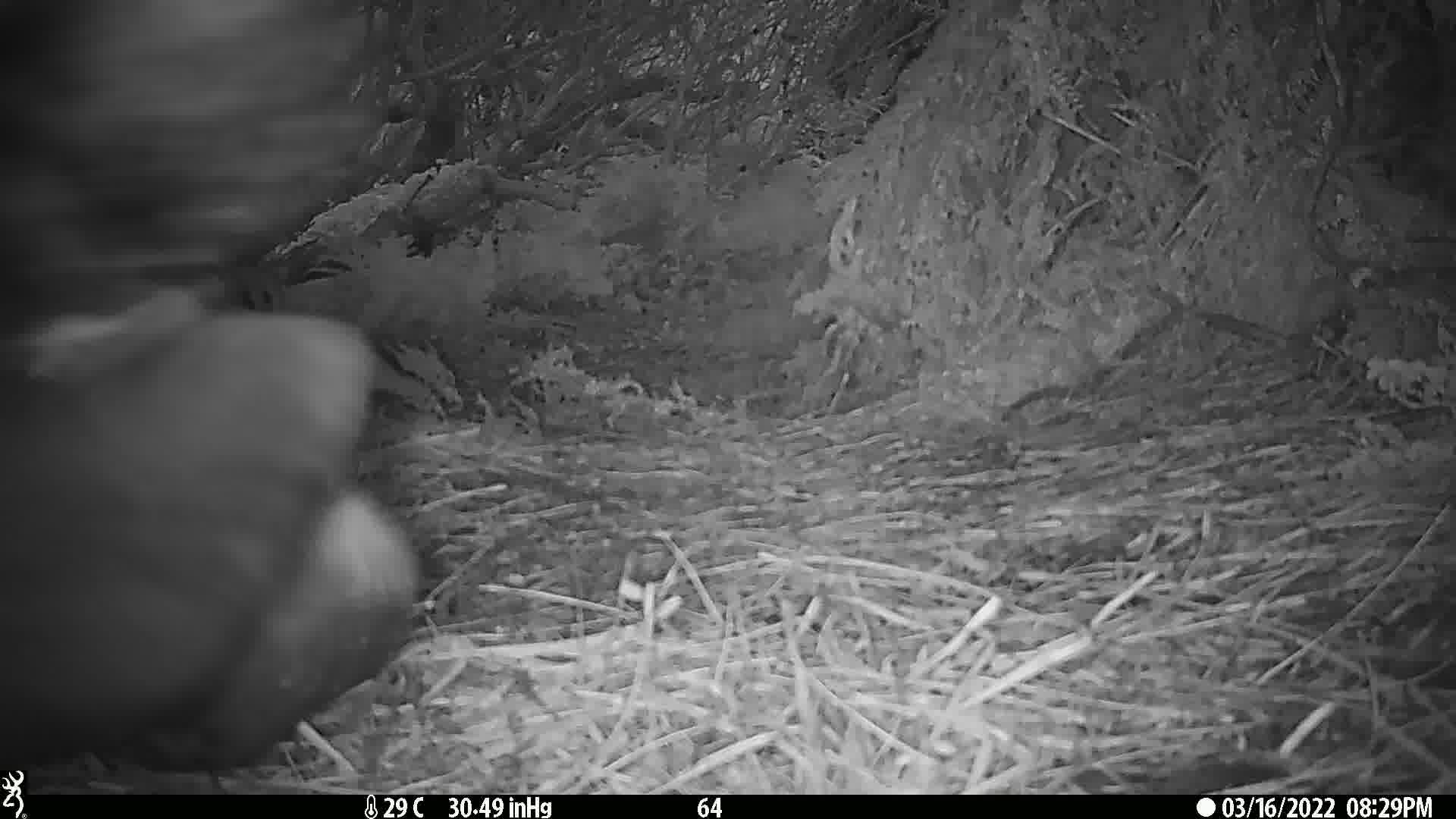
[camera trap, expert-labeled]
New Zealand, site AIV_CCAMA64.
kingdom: Animalia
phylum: Chordata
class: Mammalia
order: Carnivora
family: Otariidae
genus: Phocarctos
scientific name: Phocarctos hookeri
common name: new zealand sea lion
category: sealion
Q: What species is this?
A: Sealion (new zealand sea lion) (Phocarctos hookeri).